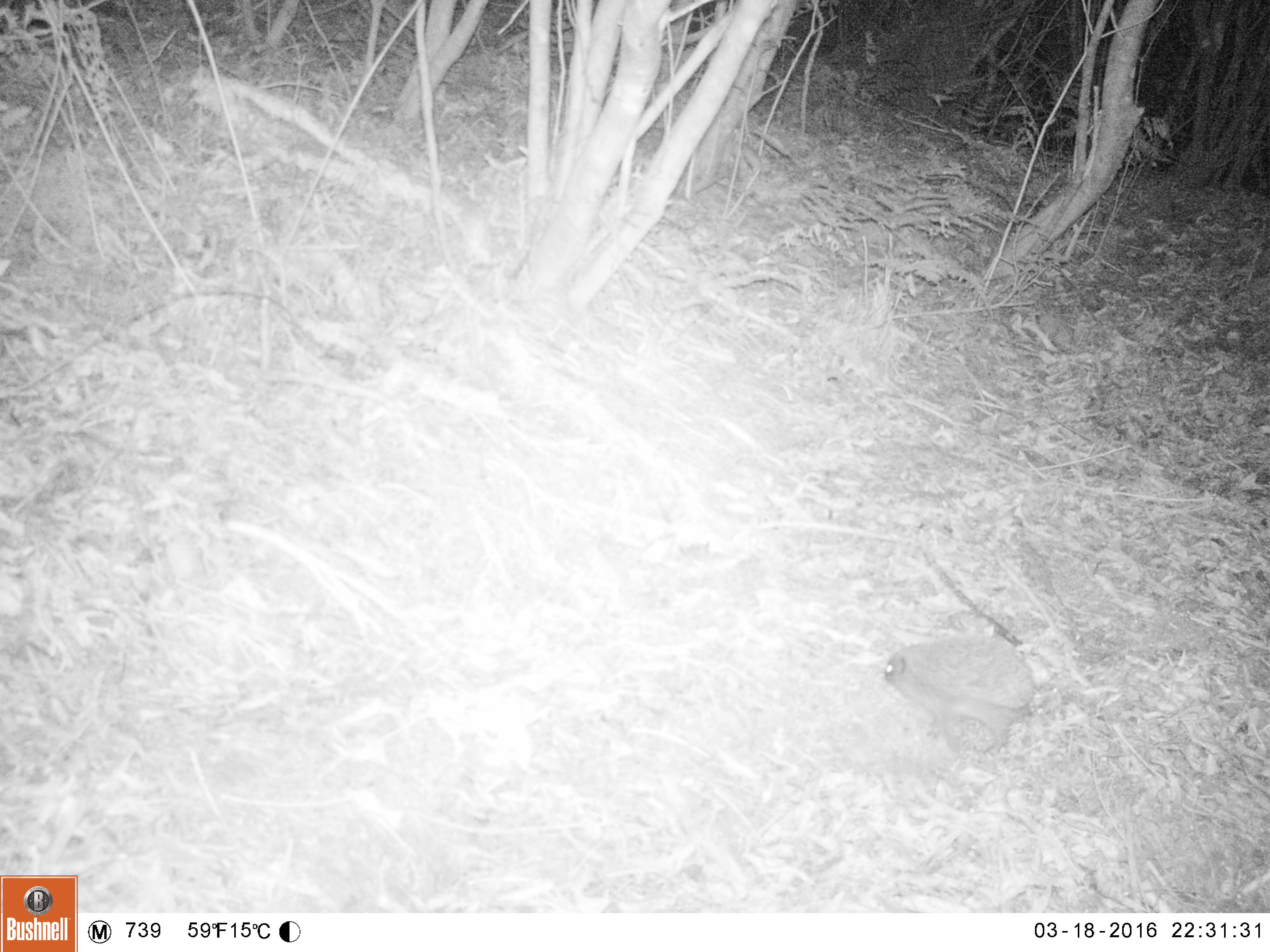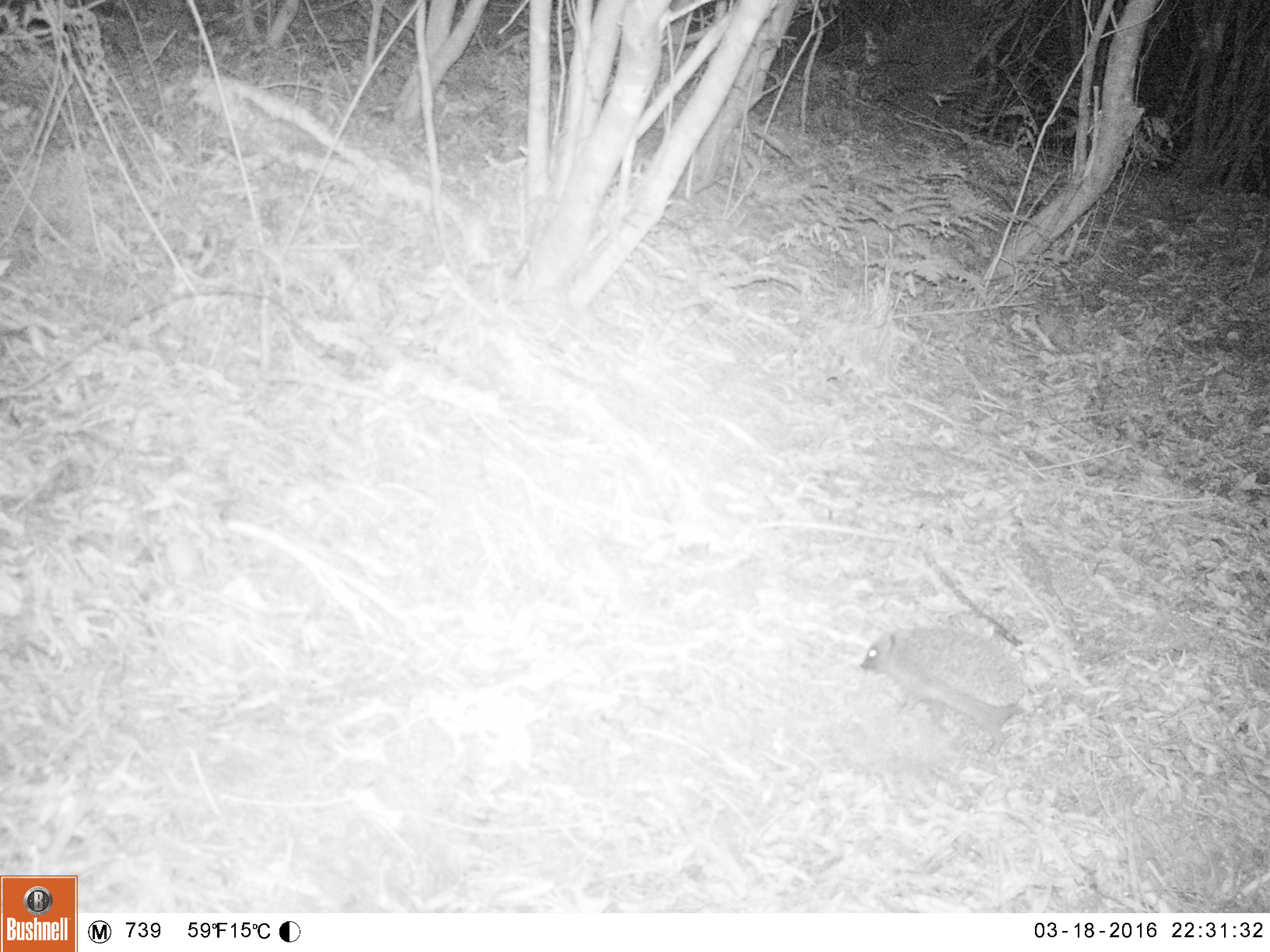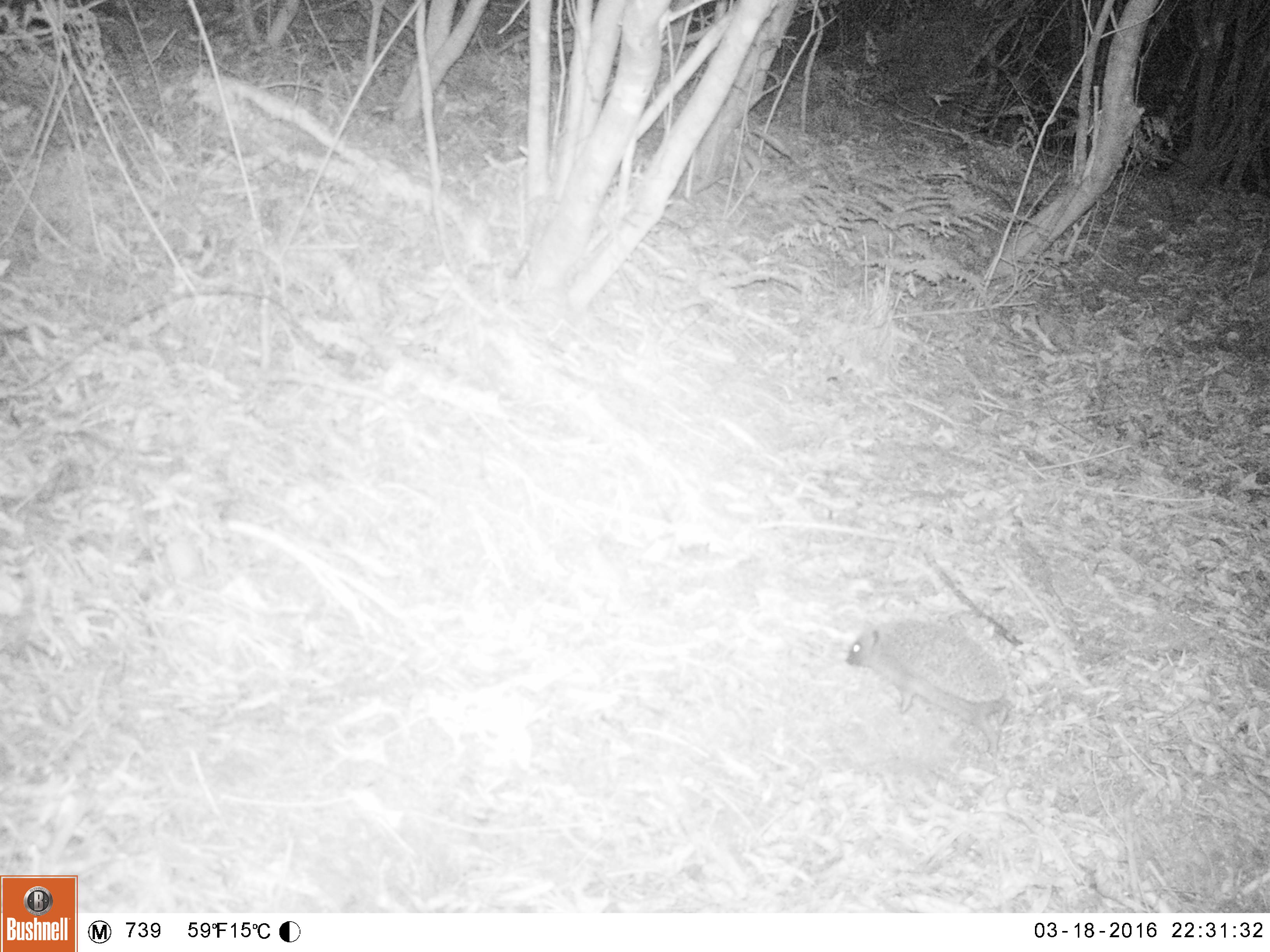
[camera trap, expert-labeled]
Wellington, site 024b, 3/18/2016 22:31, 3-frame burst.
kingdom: Animalia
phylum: Chordata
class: Mammalia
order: Eulipotyphla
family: Erinaceidae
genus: Erinaceus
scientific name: Erinaceus europaeus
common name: hedgehog